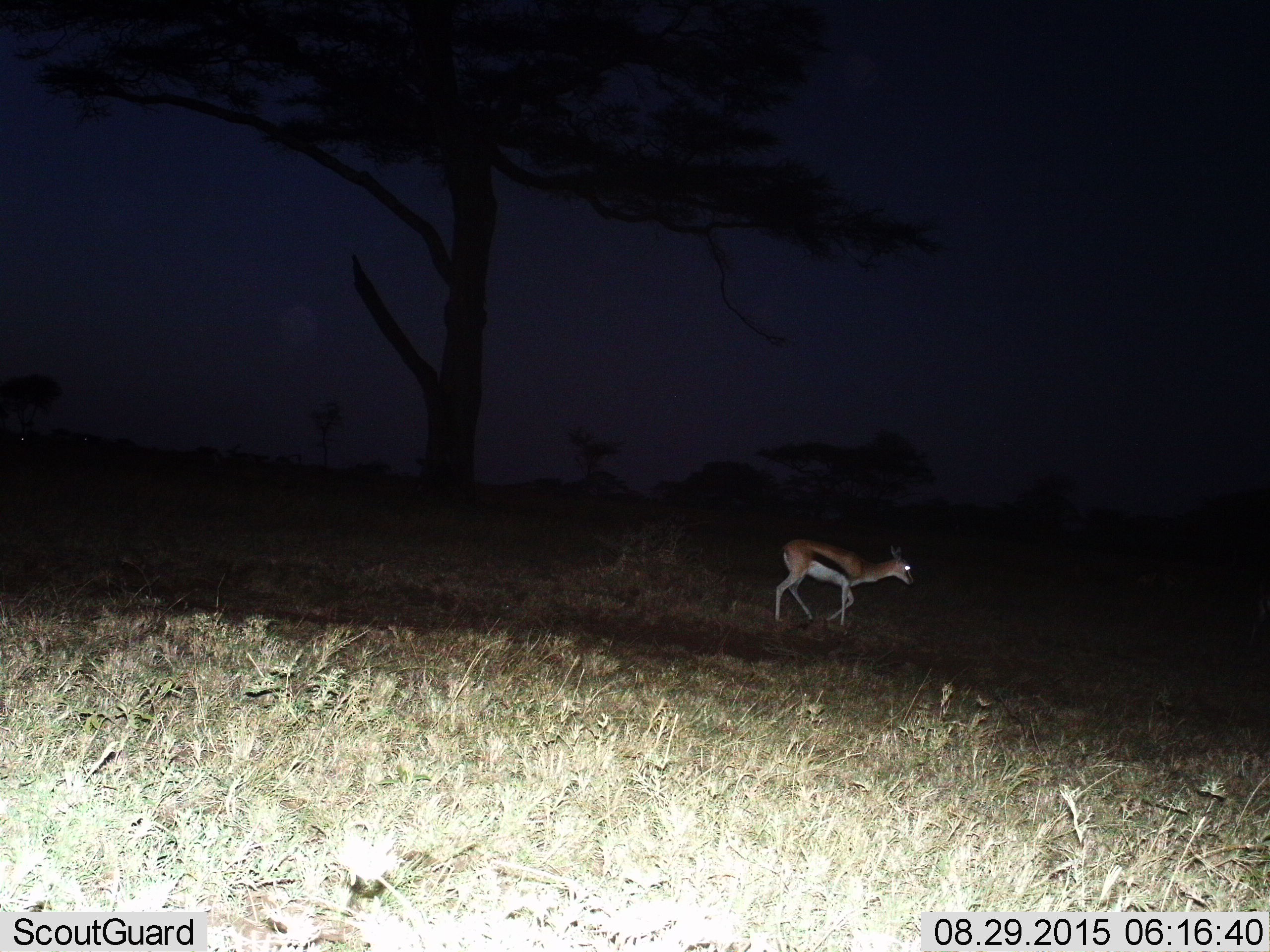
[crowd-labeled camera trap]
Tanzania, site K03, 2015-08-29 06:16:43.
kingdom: Animalia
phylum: Chordata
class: Mammalia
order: Artiodactyla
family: Bovidae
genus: Eudorcas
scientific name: Eudorcas thomsonii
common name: thomson's gazelle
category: gazellethomsons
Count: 1.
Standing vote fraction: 0%.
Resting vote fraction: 0%.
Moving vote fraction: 100%.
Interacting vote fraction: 0%.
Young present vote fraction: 0%.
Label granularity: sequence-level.